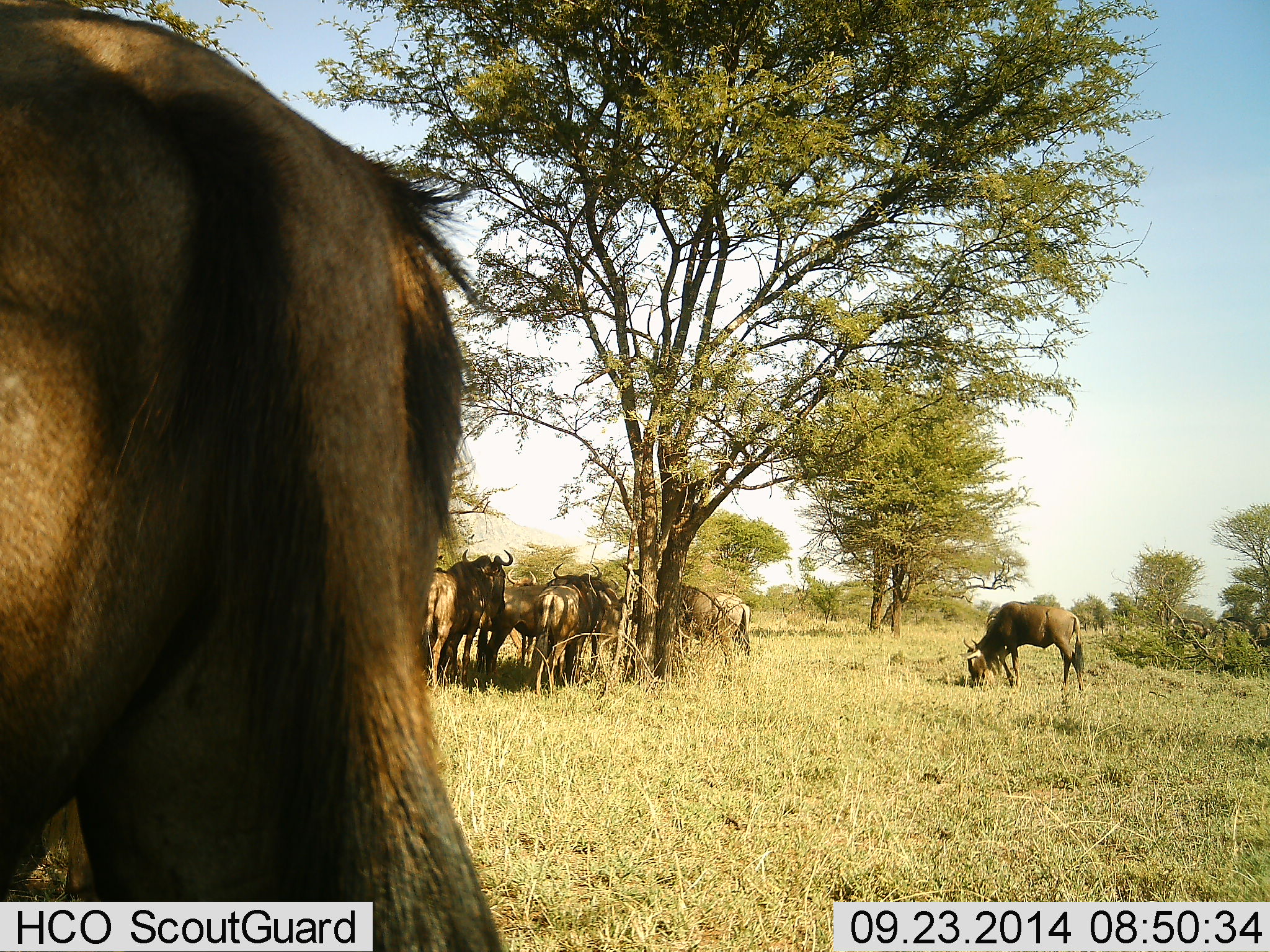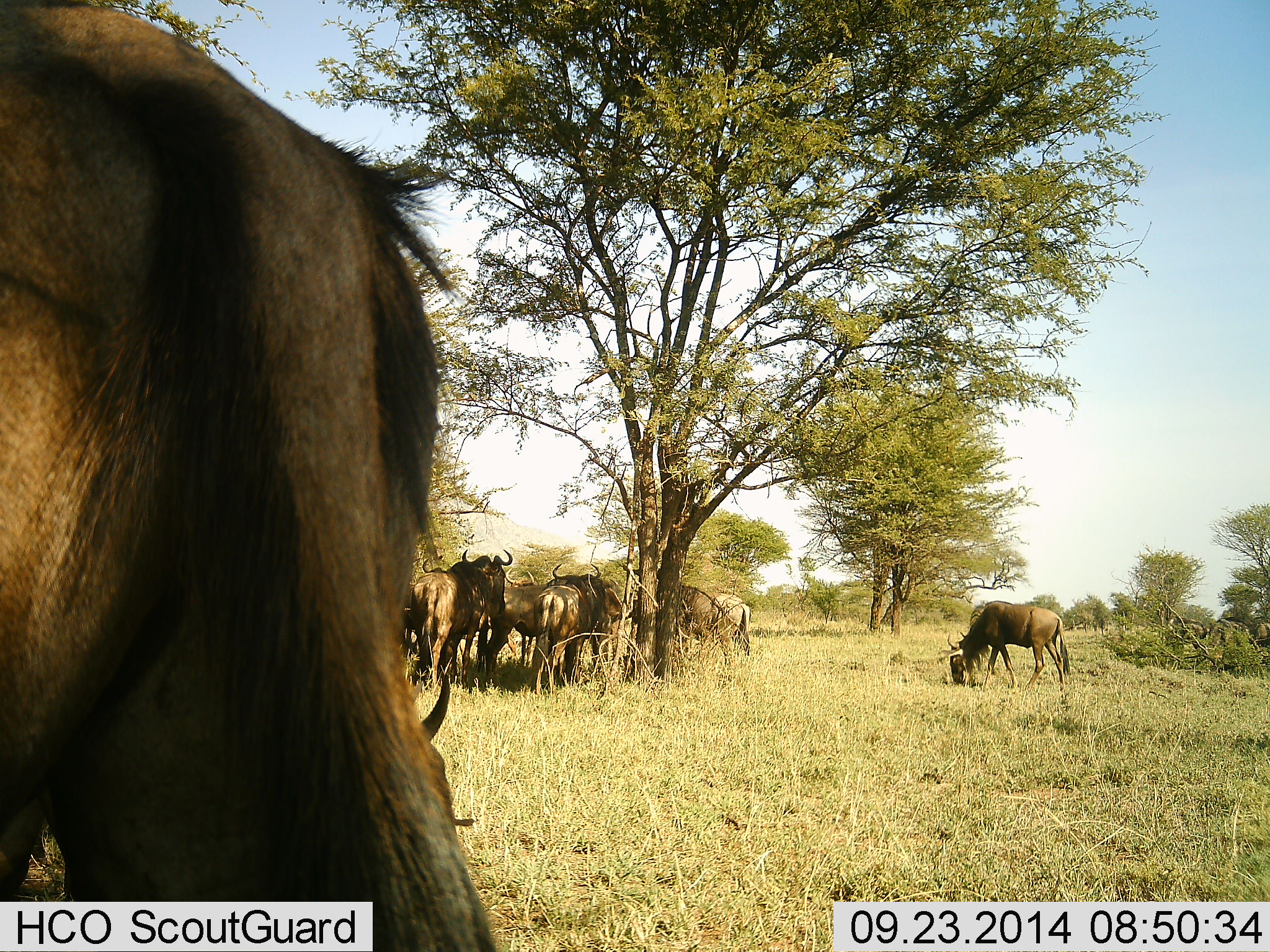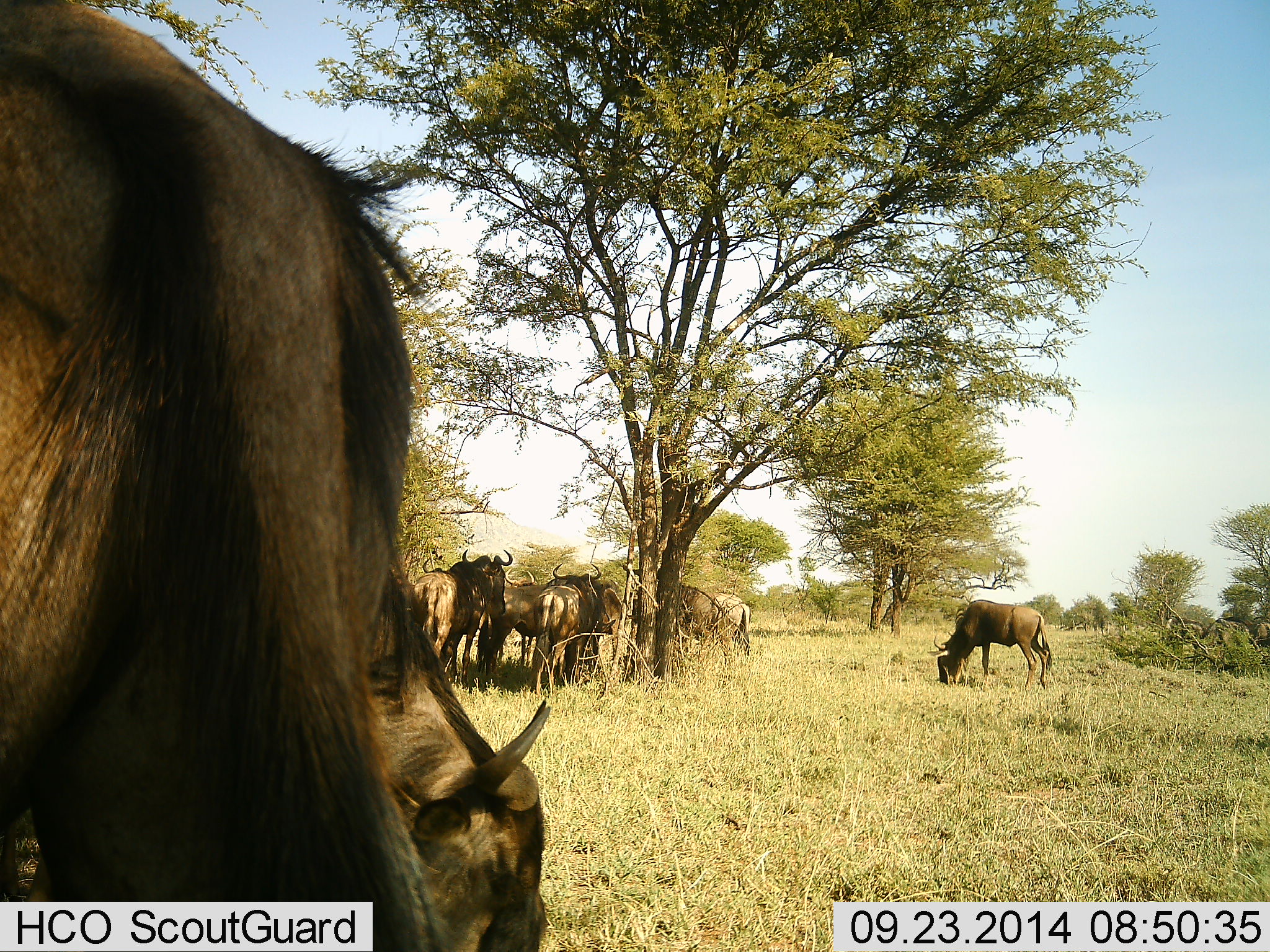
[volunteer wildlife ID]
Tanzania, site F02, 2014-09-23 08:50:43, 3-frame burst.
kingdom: Animalia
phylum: Chordata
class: Mammalia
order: Artiodactyla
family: Bovidae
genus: Connochaetes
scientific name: Connochaetes taurinus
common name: blue wildebeest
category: wildebeest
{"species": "wildebeest (blue wildebeest) (Connochaetes taurinus)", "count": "9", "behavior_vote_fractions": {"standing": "70%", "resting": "30%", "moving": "20%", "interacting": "0%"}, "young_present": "0%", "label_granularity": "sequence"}